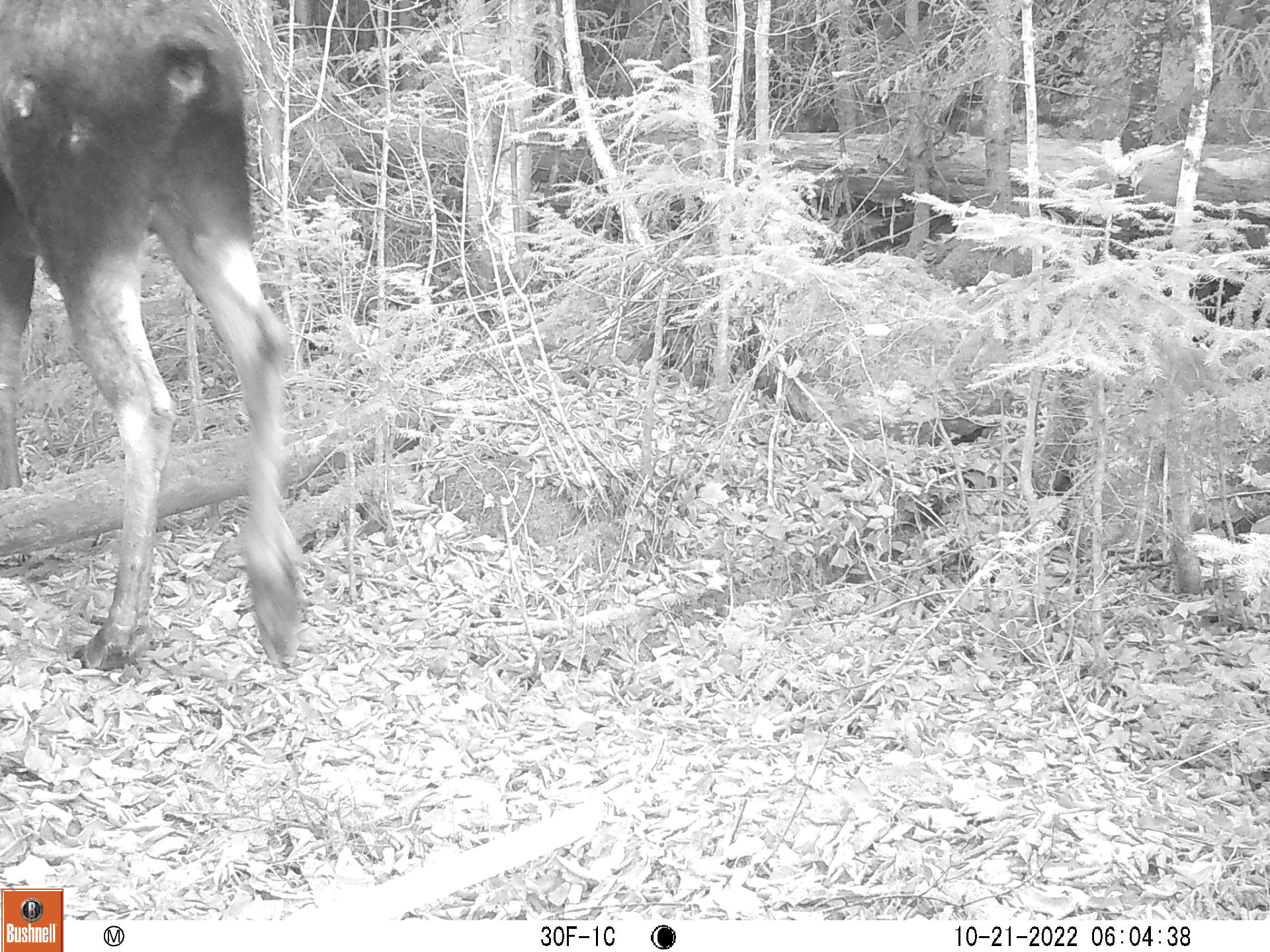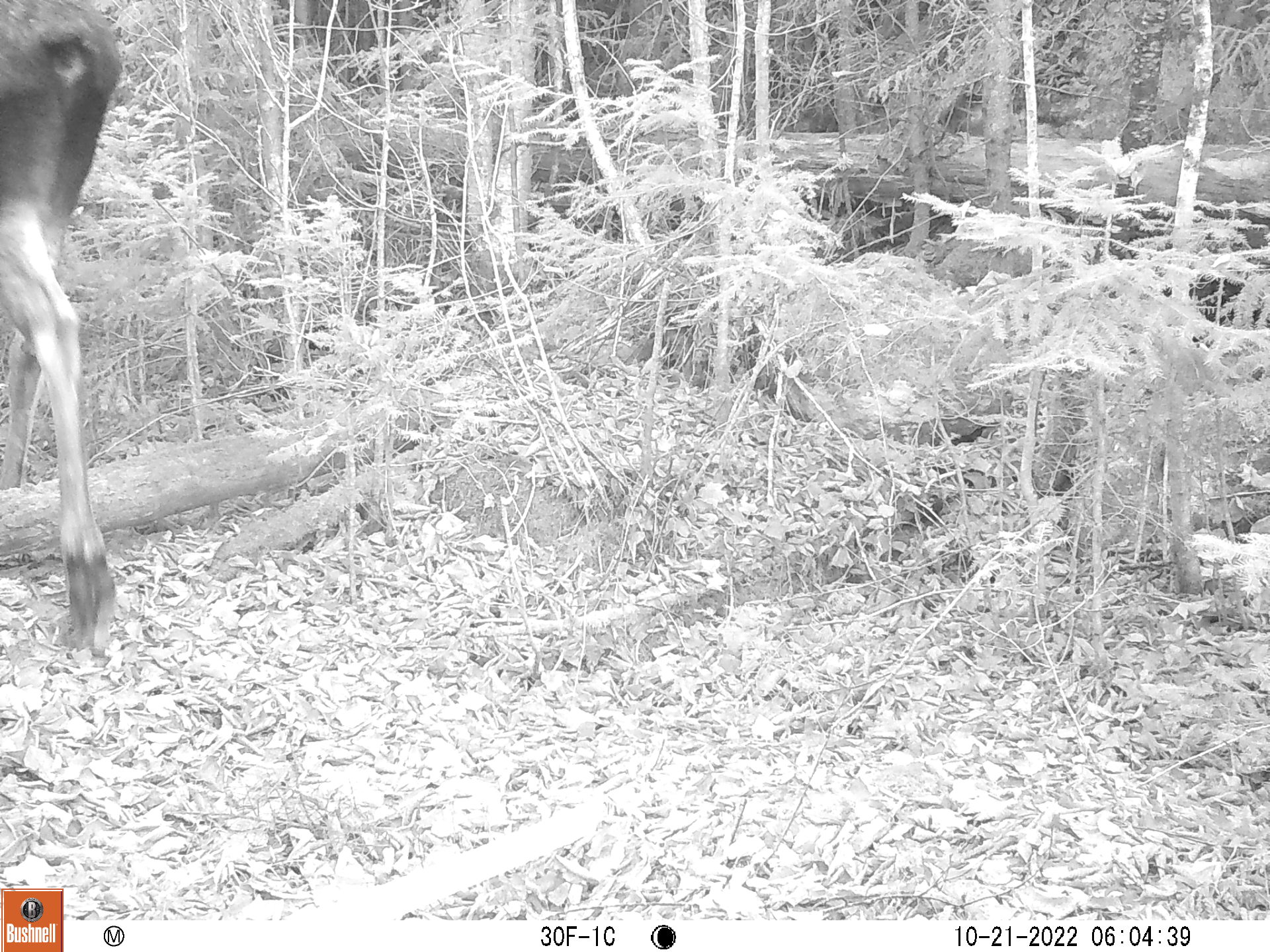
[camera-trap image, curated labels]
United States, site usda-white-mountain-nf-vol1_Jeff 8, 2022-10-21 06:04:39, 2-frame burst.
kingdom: Animalia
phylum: Chordata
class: Mammalia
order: Artiodactyla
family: Cervidae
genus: Alces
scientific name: Alces alces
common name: moose